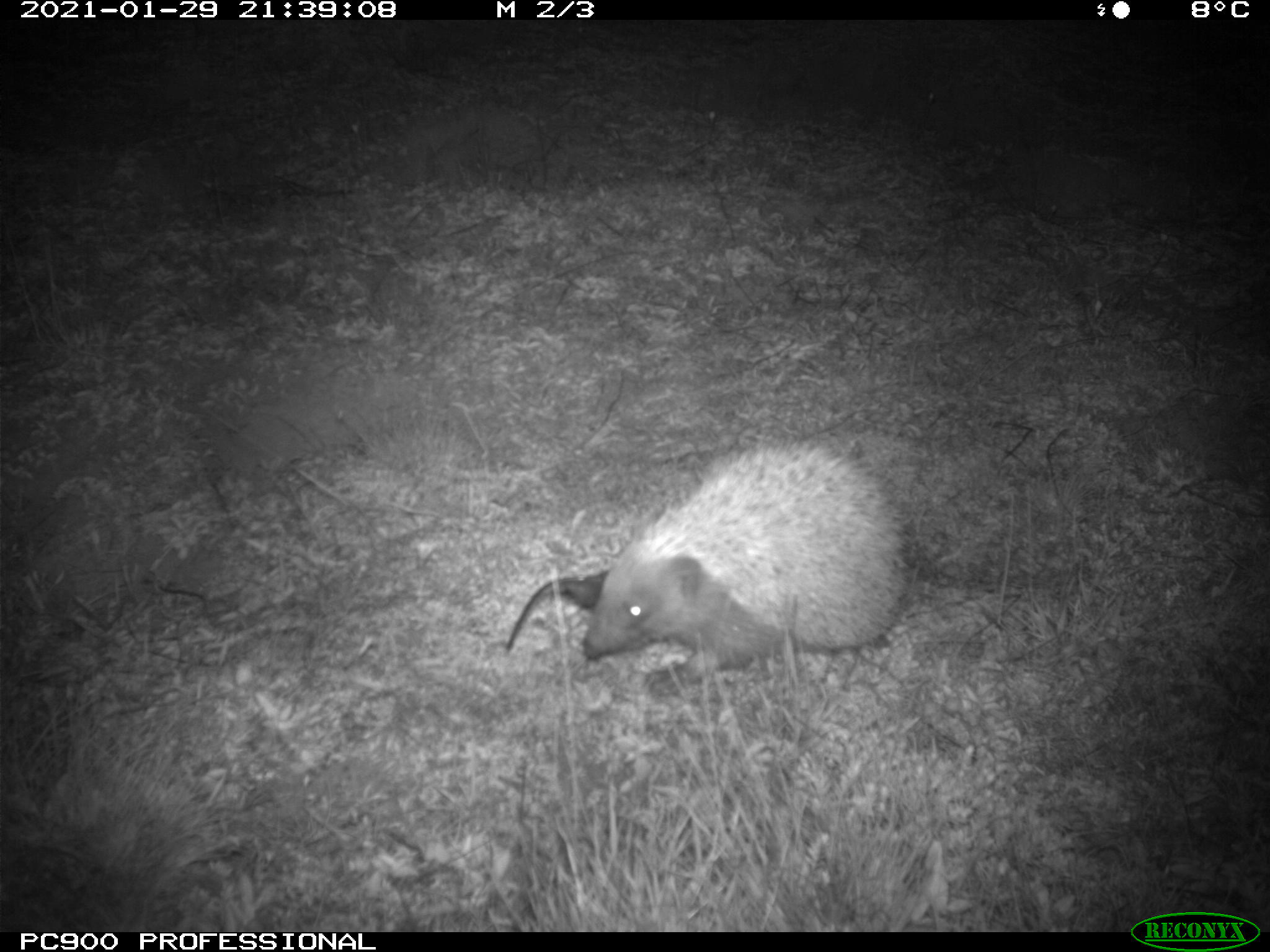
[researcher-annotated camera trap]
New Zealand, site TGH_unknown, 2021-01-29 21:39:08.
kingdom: Animalia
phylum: Chordata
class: Mammalia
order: Eulipotyphla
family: Erinaceidae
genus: Erinaceus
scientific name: Erinaceus europaeus europaeus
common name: european hedgehog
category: hedgehog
Hedgehog (european hedgehog) (Erinaceus europaeus europaeus).